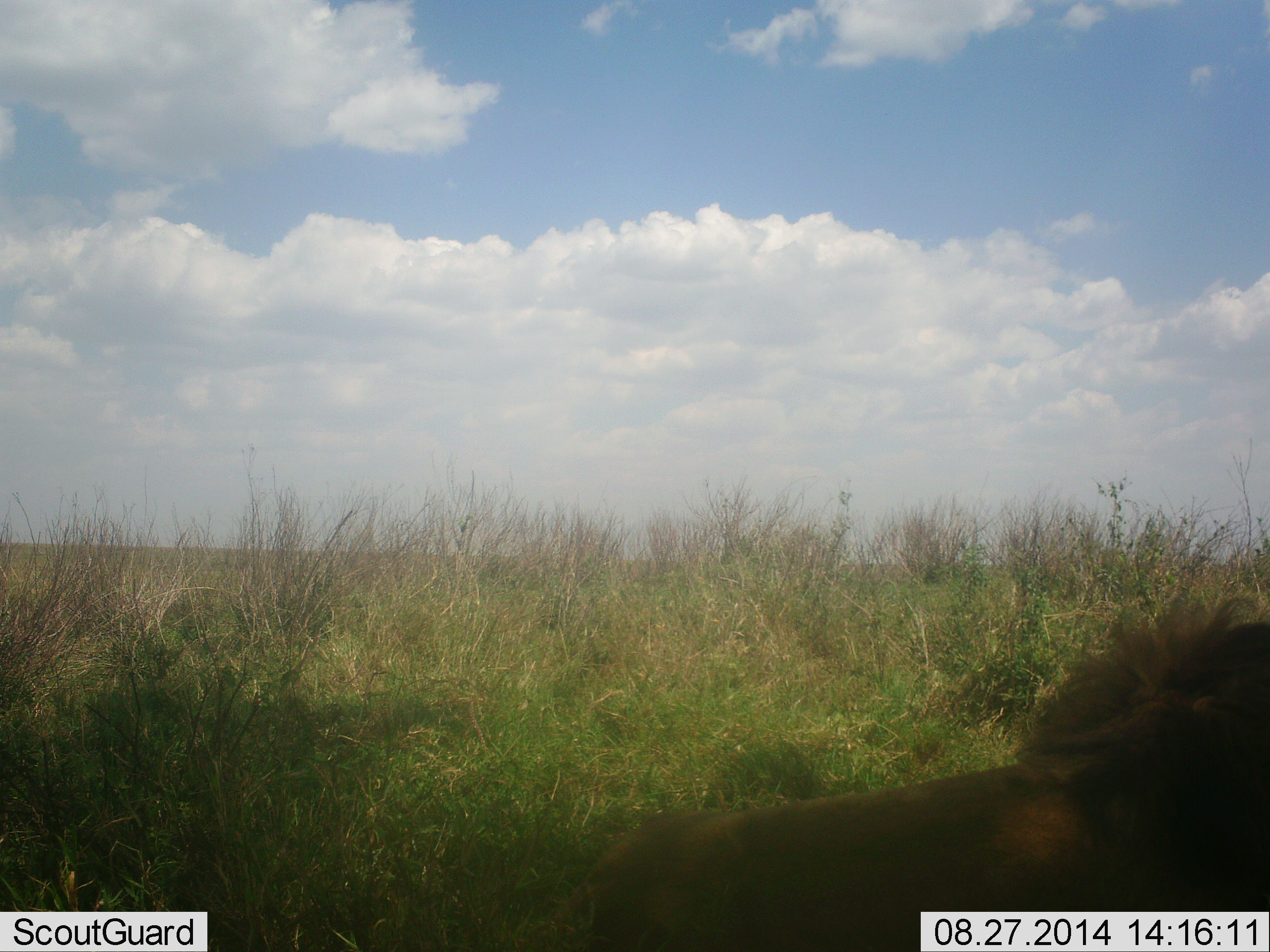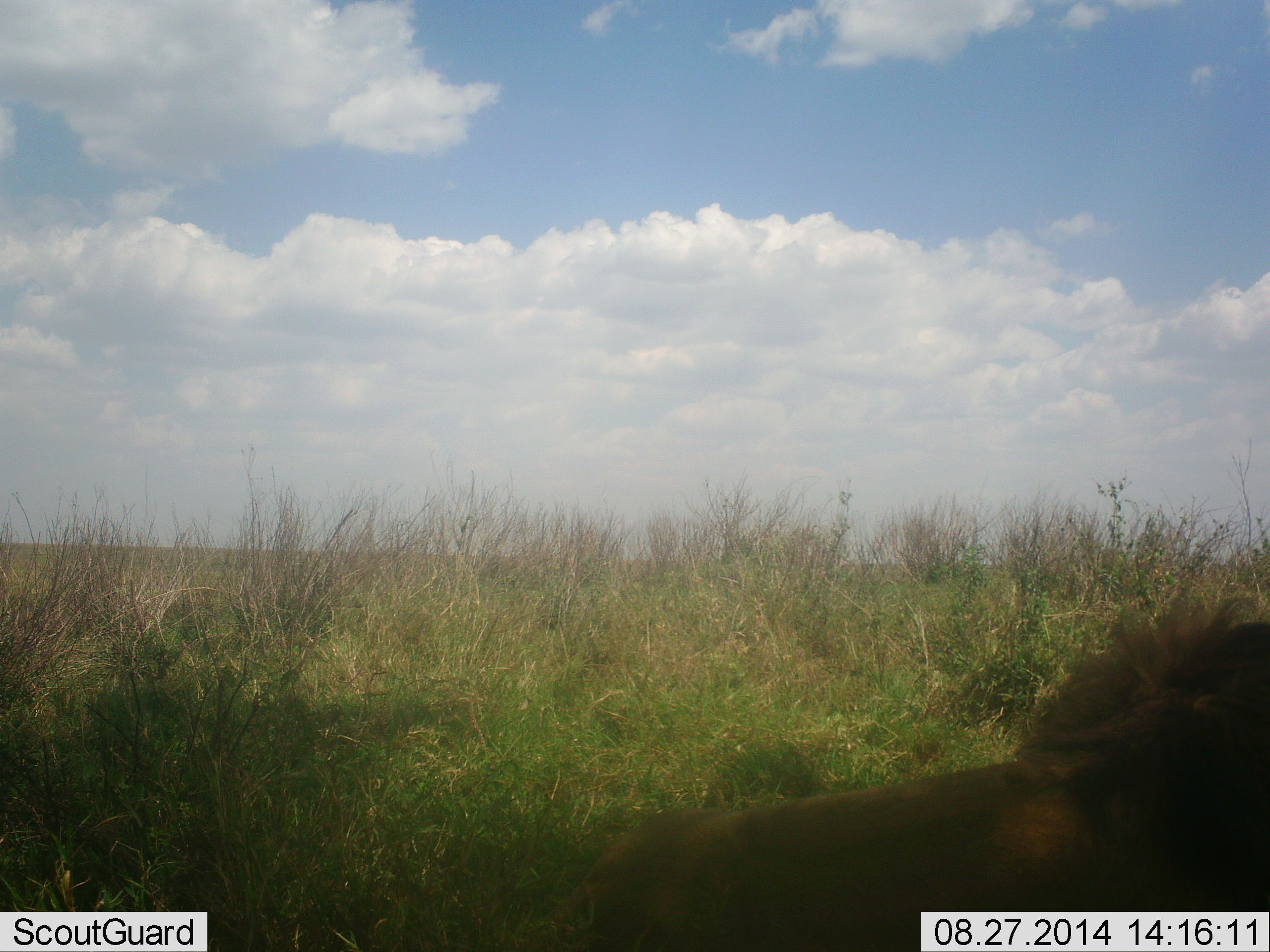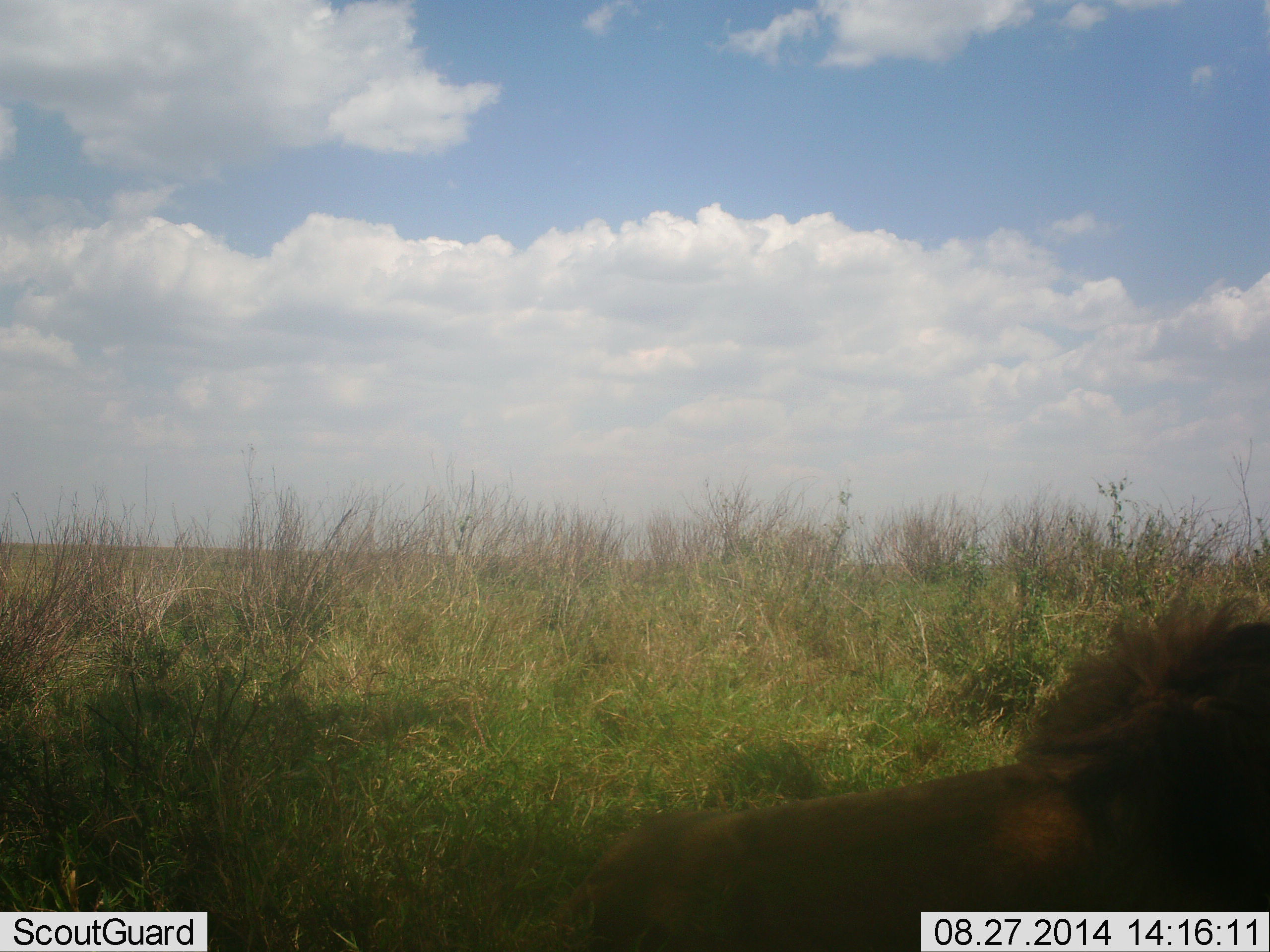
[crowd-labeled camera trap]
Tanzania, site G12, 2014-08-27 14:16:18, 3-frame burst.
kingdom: Animalia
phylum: Chordata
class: Mammalia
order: Carnivora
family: Felidae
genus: Panthera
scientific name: Panthera leo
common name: lion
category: lionmale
Lionmale (lion) (Panthera leo), count 1. Behavior (volunteer vote fractions): standing 20%, resting 80%, moving 0%, interacting 0%. Young present (vote fraction): 0%. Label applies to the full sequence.